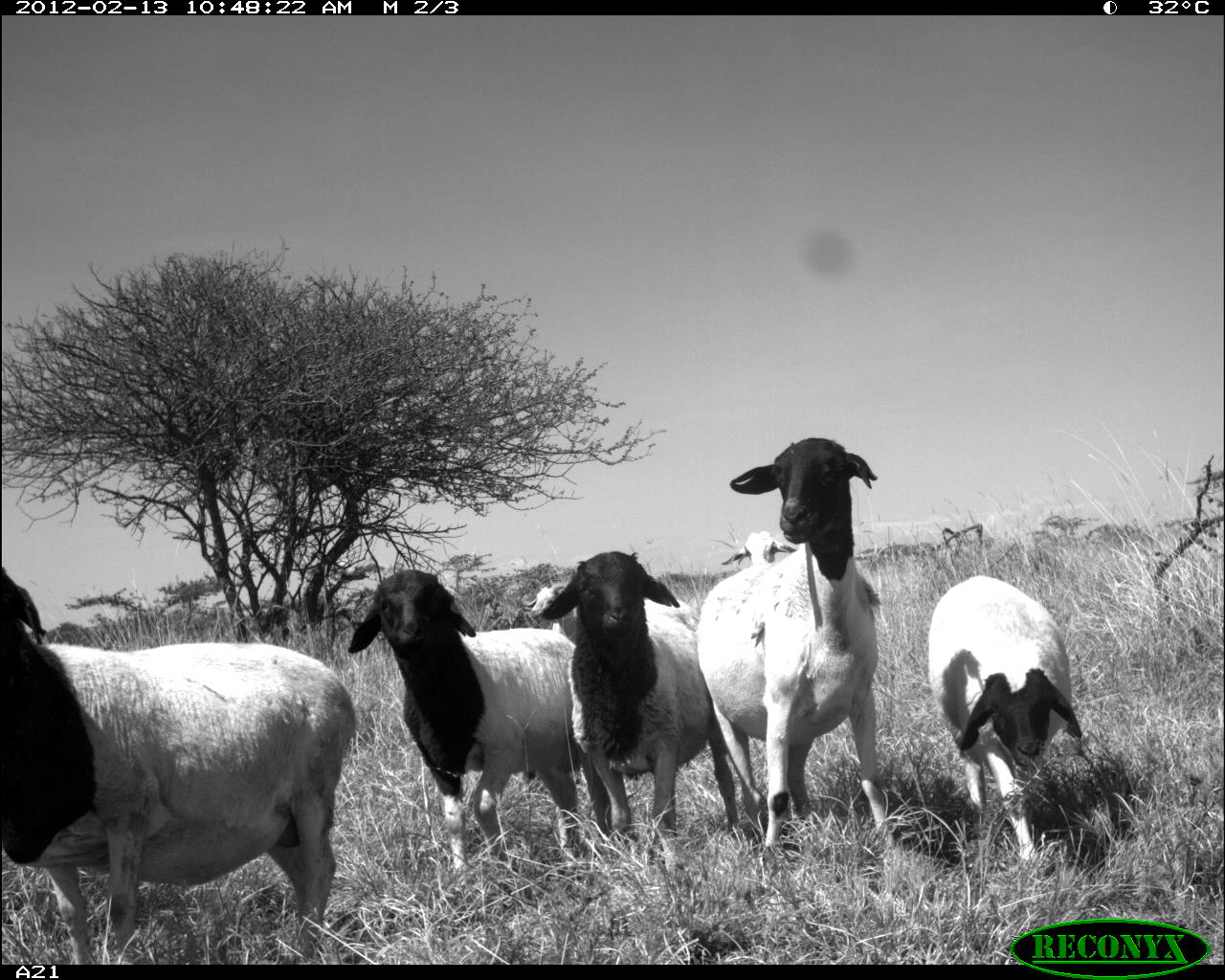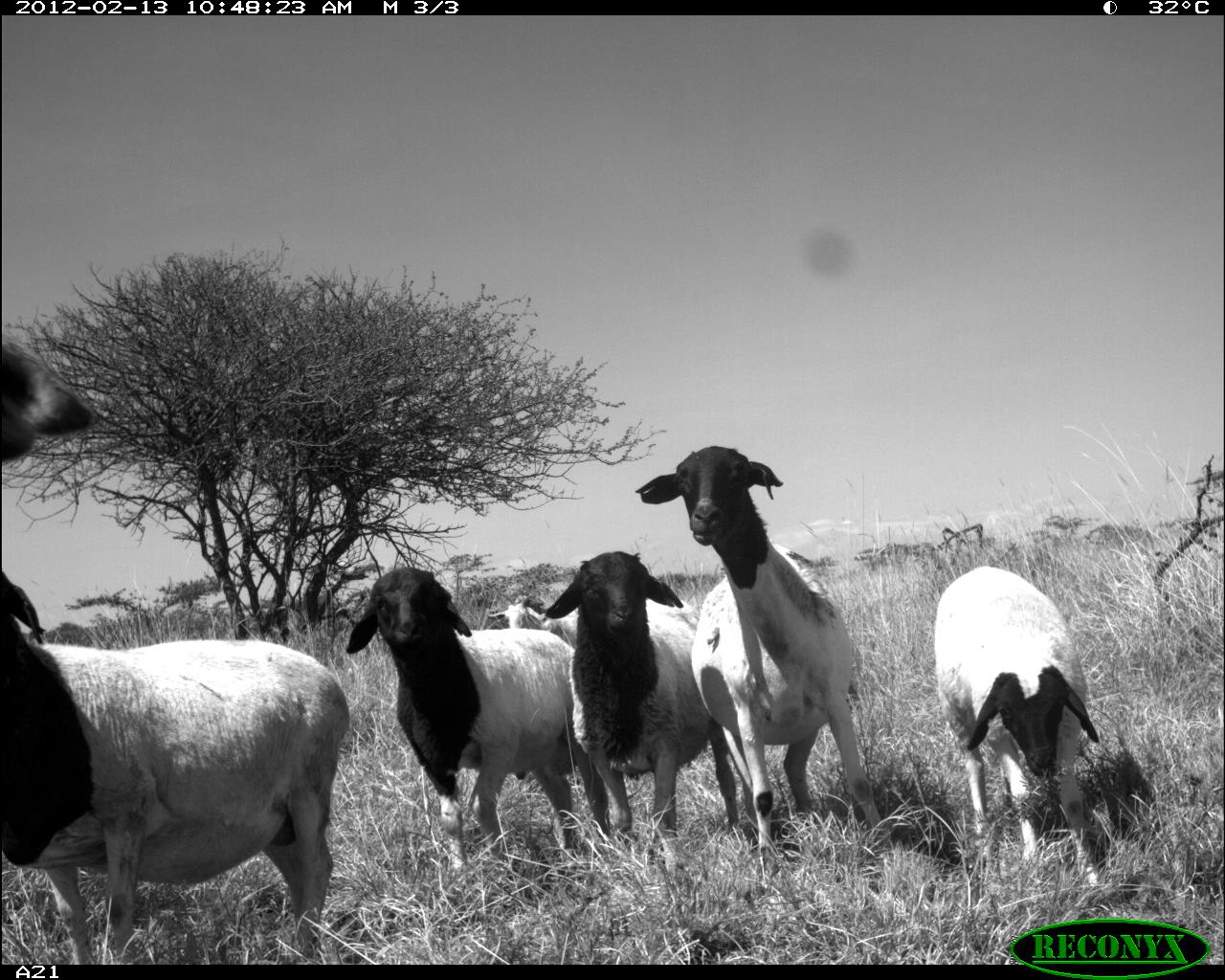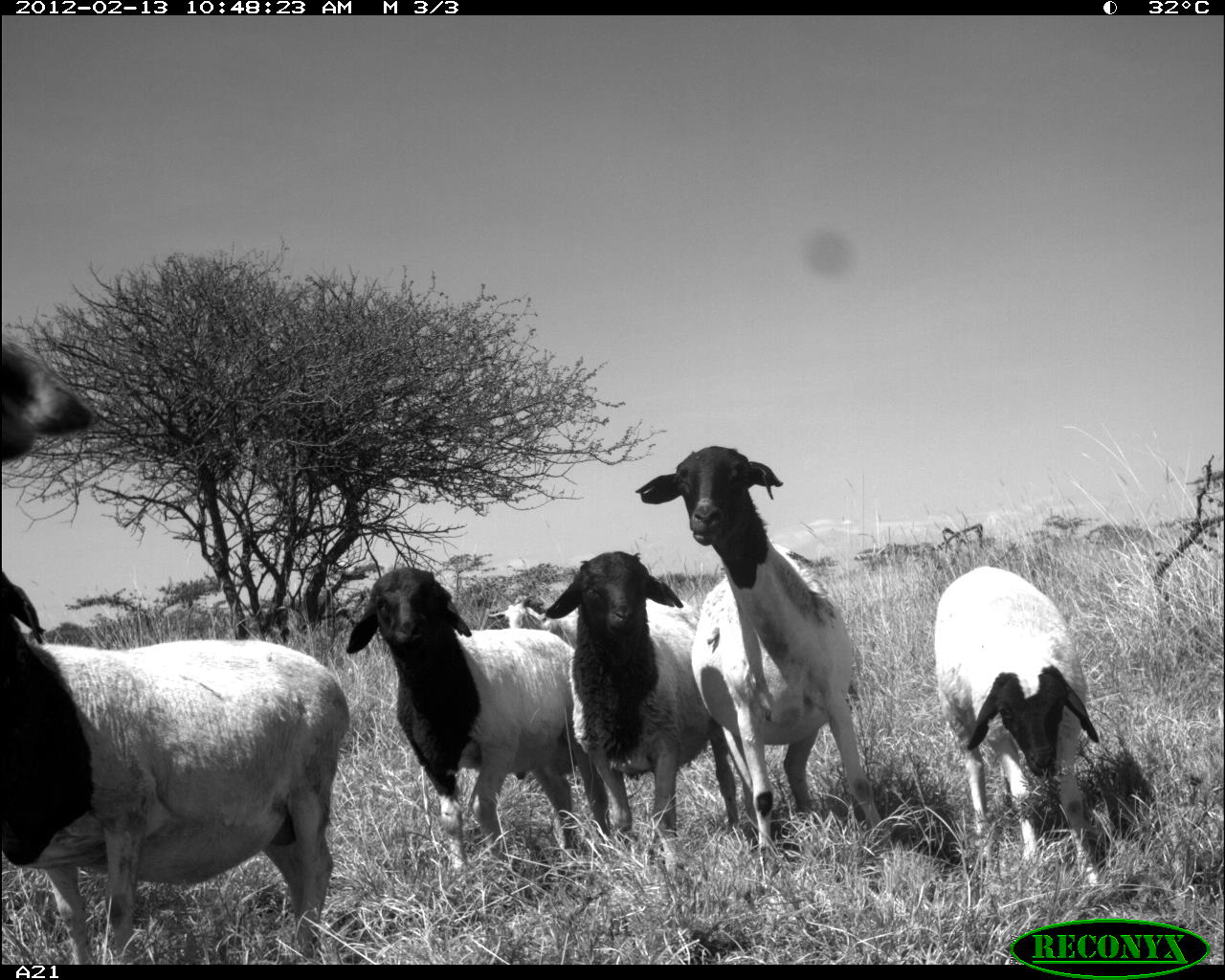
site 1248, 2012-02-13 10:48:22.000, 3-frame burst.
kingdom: Animalia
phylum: Chordata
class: Mammalia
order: Artiodactyla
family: Bovidae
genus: Ovis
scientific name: Ovis aries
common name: domestic sheep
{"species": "Ovis aries (domestic sheep)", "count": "5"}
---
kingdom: Animalia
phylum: Chordata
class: Mammalia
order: Artiodactyla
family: Bovidae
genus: Capra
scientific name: Capra aegagrus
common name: wild goat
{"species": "Capra aegagrus (wild goat)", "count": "1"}